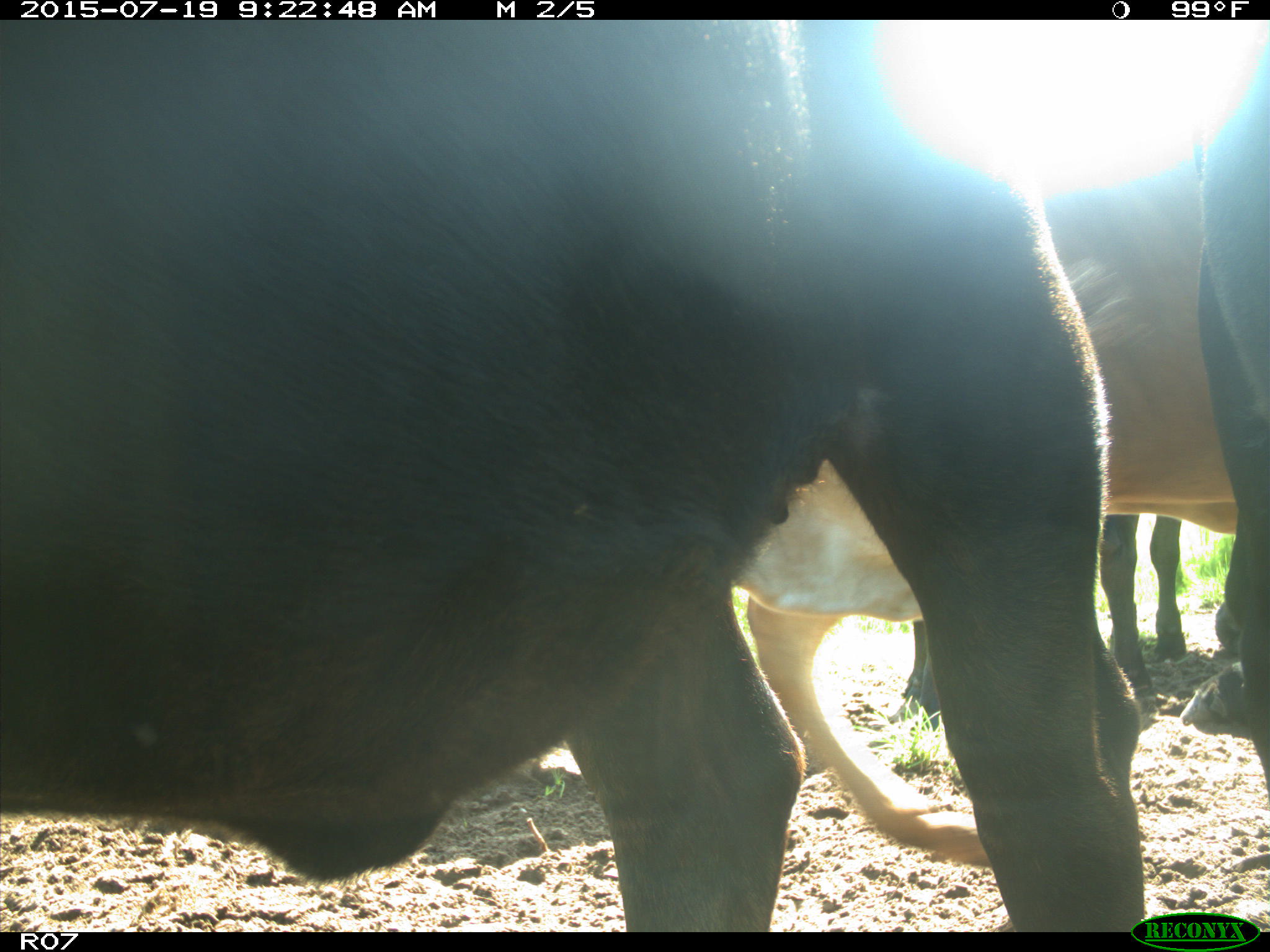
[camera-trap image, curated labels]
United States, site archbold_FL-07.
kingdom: Animalia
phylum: Chordata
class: Mammalia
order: Artiodactyla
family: Bovidae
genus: Bos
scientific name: Bos taurus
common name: domestic cow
Bos taurus (domestic cow).